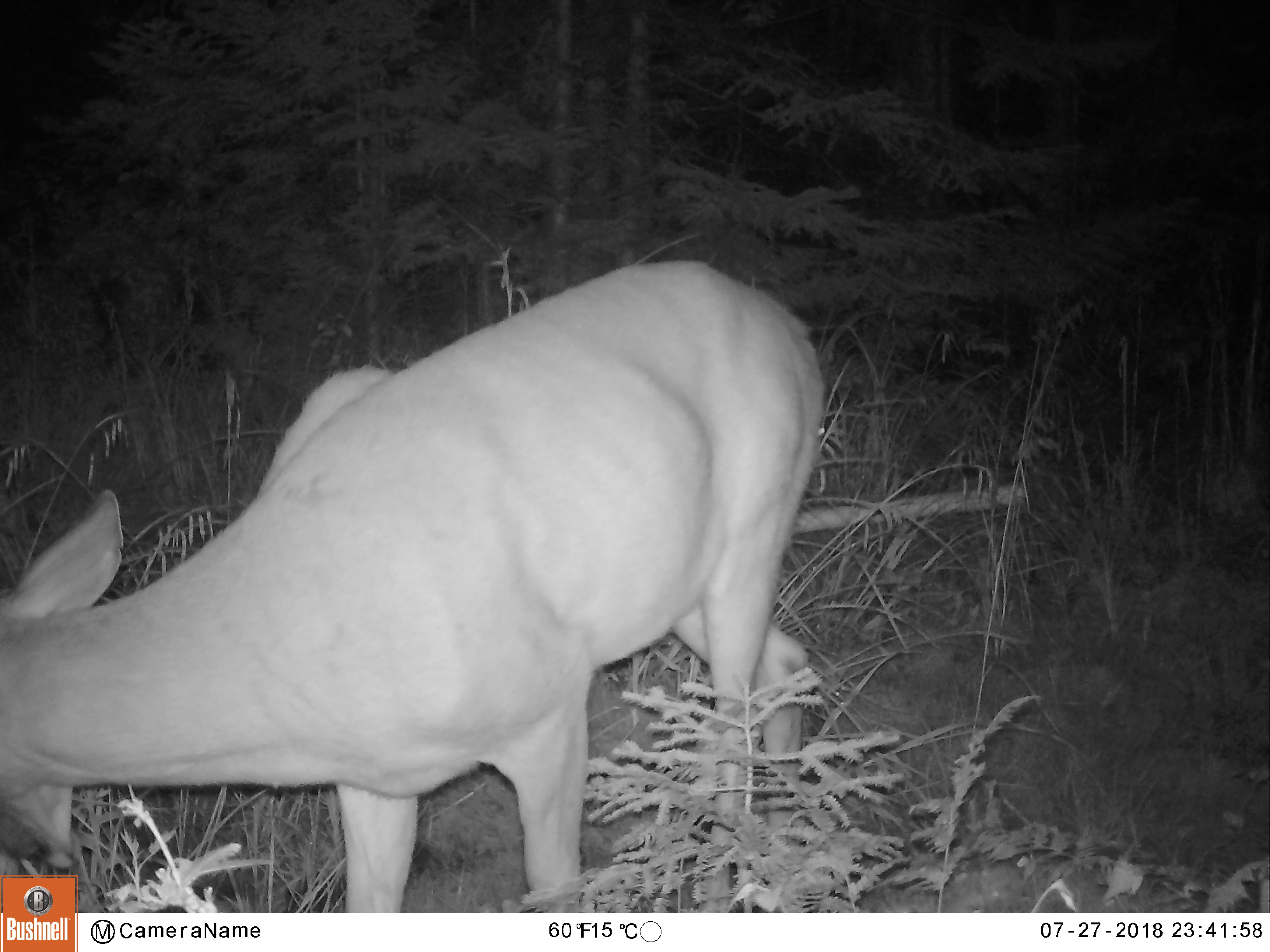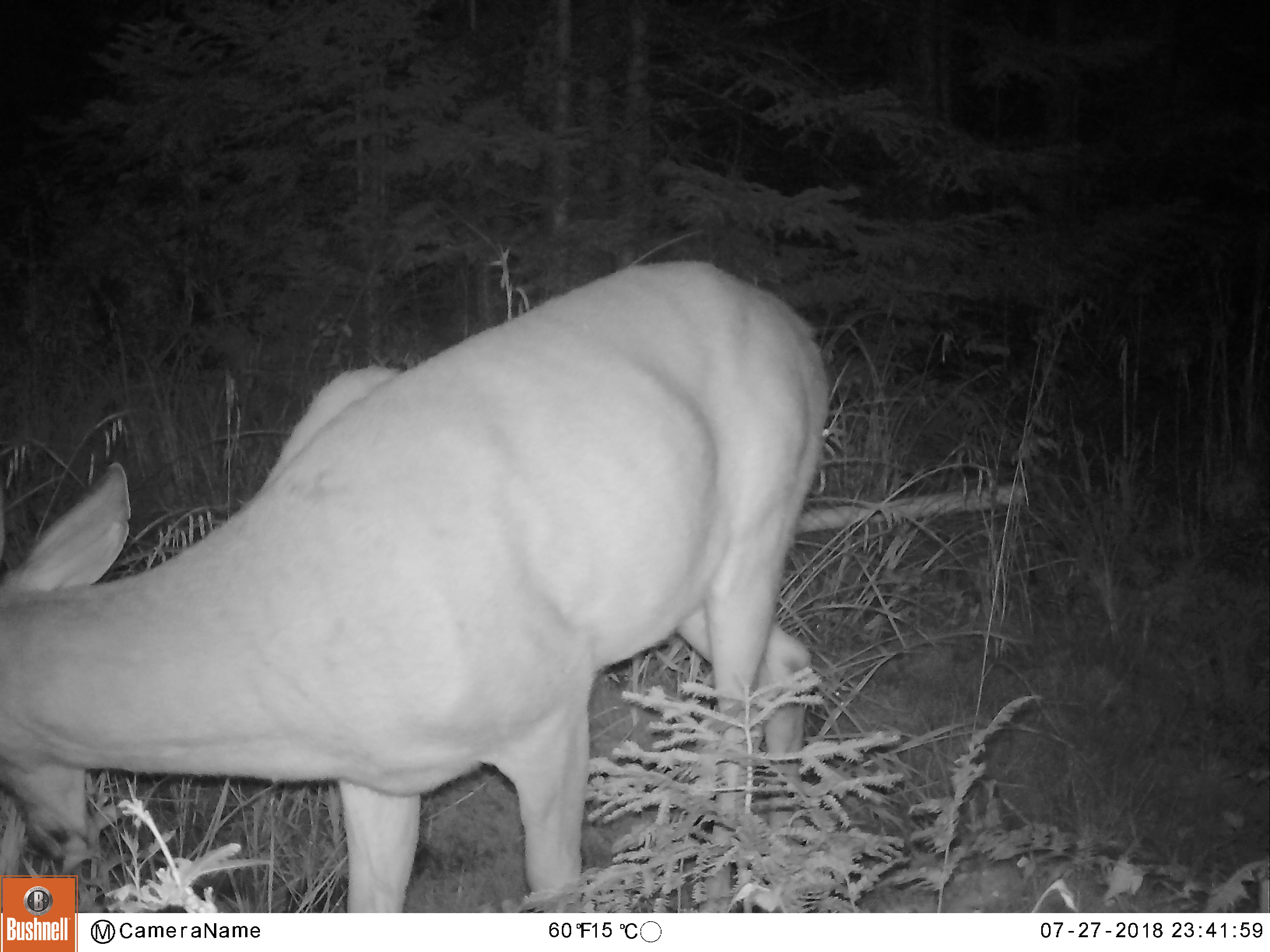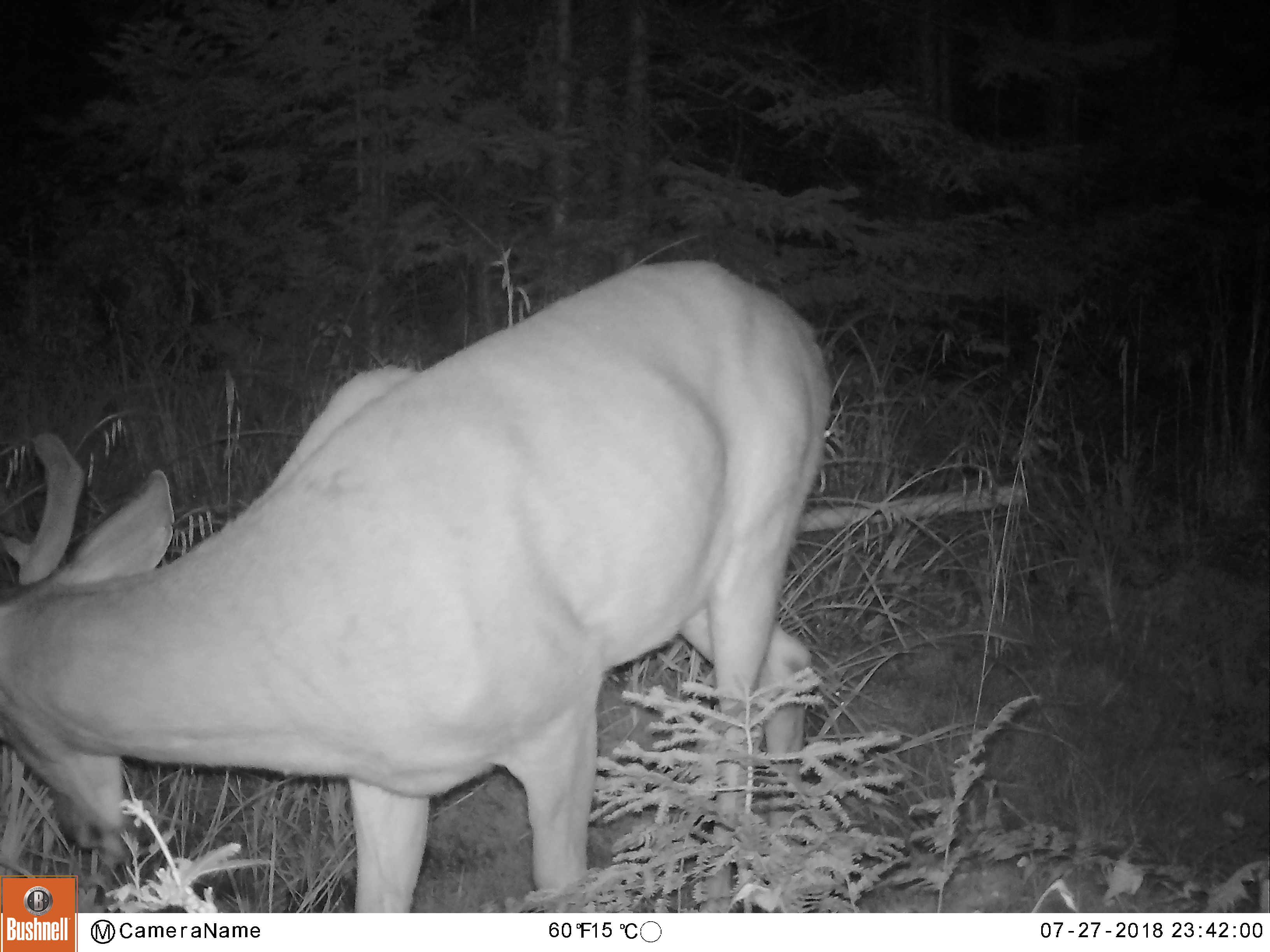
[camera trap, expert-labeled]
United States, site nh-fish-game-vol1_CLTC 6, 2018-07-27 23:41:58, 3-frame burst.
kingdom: Animalia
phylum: Chordata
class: Mammalia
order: Artiodactyla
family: Cervidae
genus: Odocoileus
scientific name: Odocoileus virginianus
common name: white-tailed deer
White-tailed deer (Odocoileus virginianus).